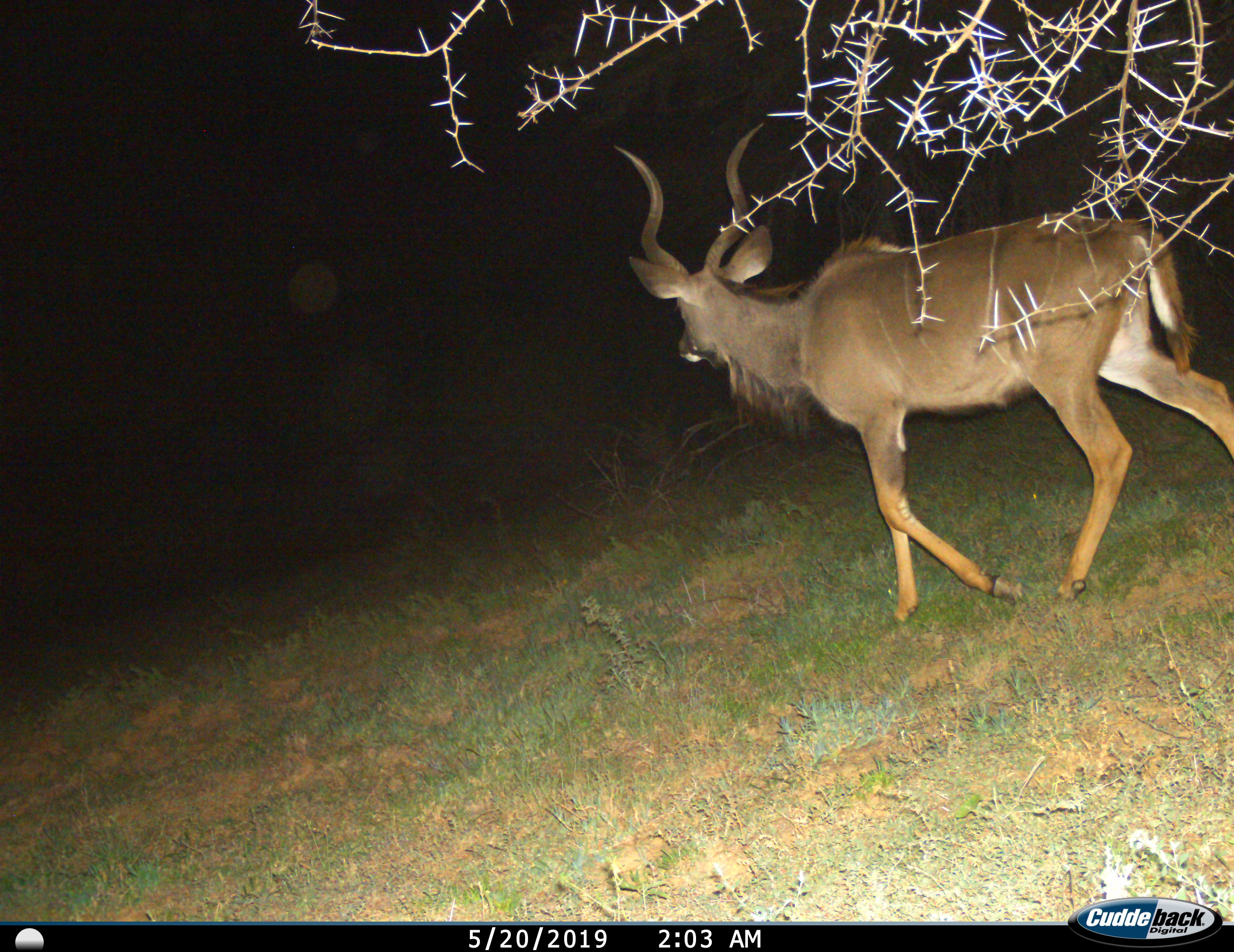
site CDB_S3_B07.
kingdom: Animalia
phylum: Chordata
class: Mammalia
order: Artiodactyla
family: Bovidae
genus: Tragelaphus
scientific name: Tragelaphus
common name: kudu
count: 1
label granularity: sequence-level